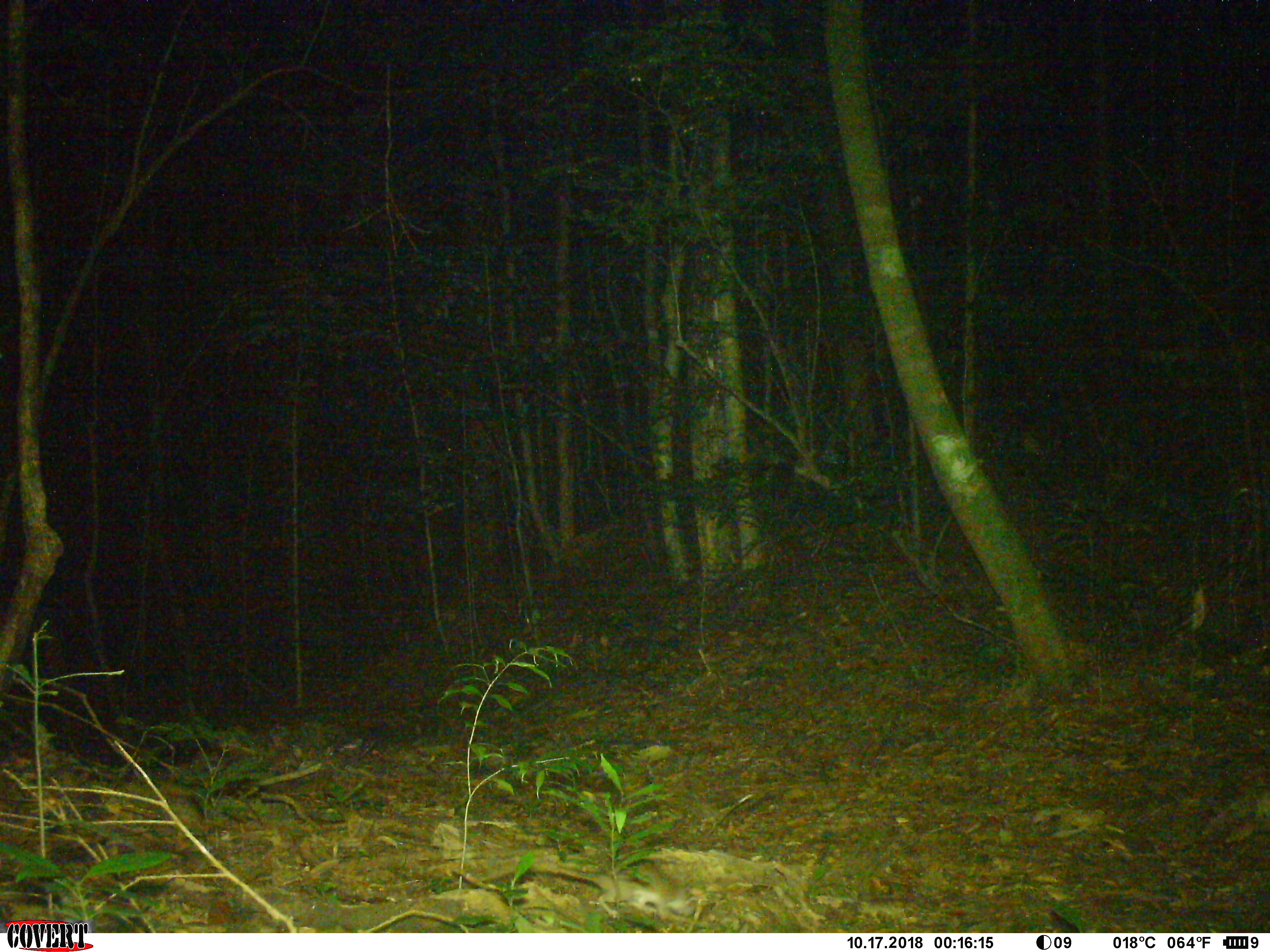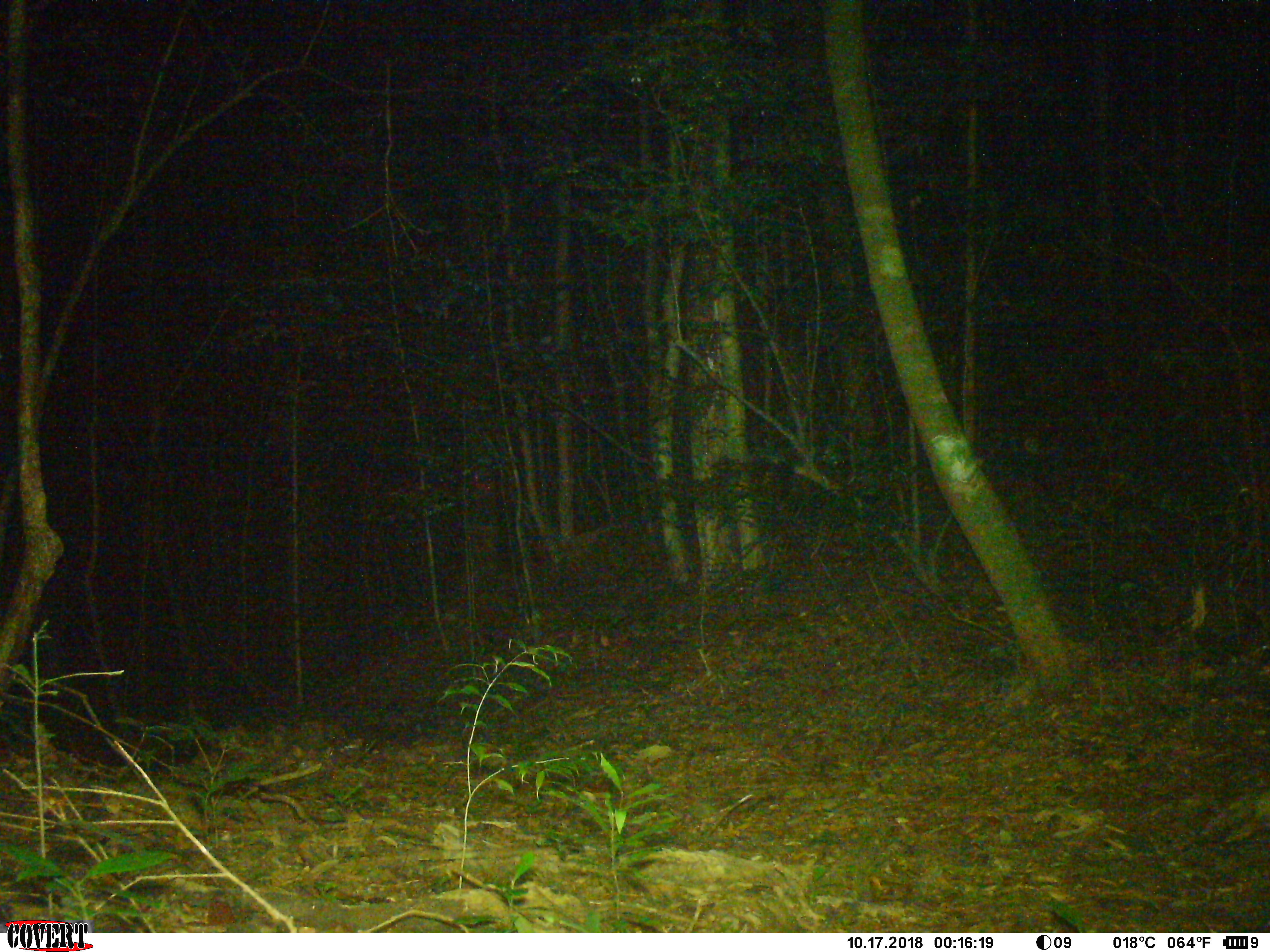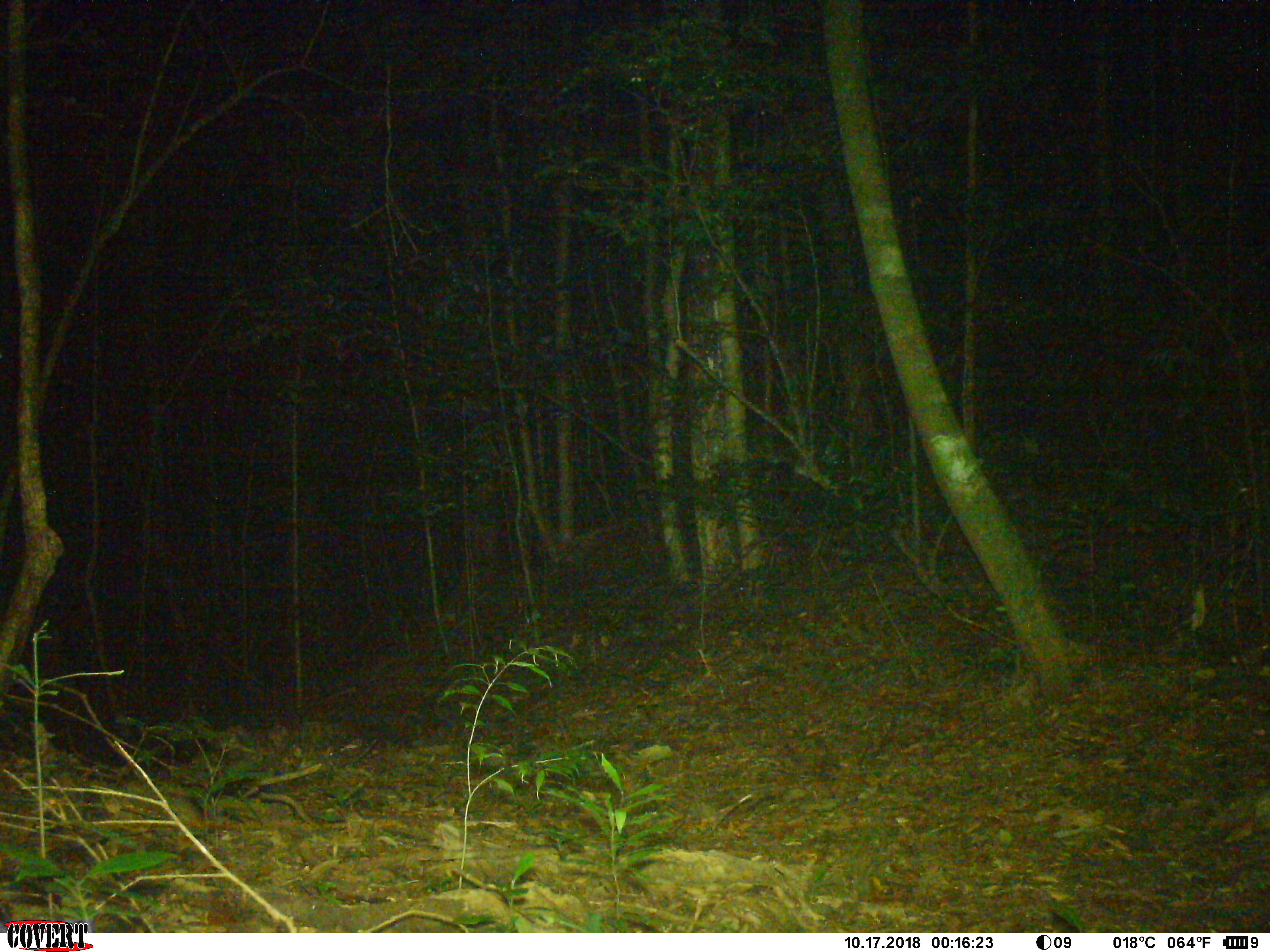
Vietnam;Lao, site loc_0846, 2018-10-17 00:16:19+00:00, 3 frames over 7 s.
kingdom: Animalia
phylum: Chordata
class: Mammalia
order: Rodentia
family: Muridae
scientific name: Muridae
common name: old-world mice and rats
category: unidentified murid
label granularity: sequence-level